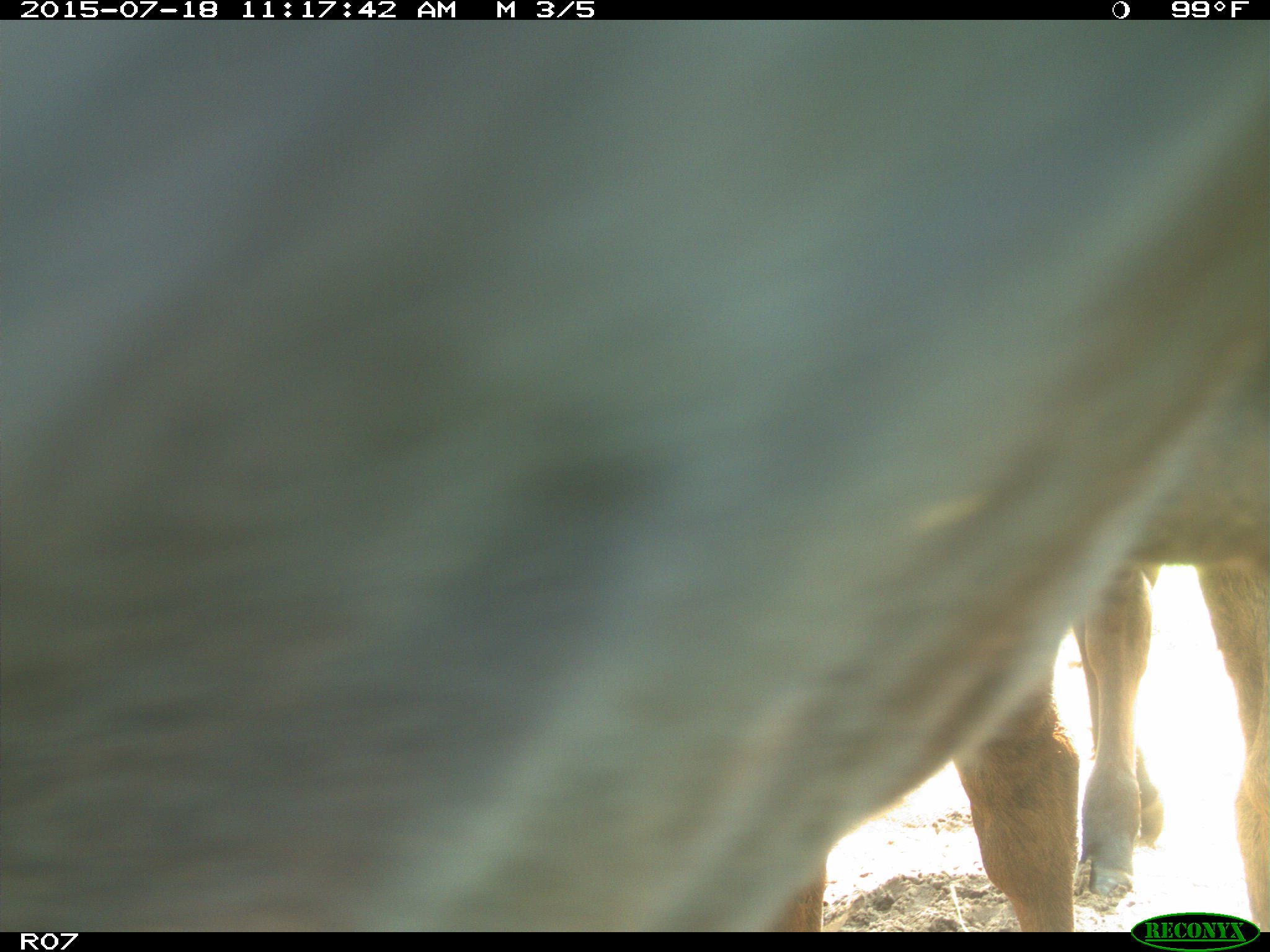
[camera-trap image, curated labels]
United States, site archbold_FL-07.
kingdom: Animalia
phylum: Chordata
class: Mammalia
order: Artiodactyla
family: Bovidae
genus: Bos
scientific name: Bos taurus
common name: domestic cow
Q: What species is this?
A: Bos taurus (domestic cow).